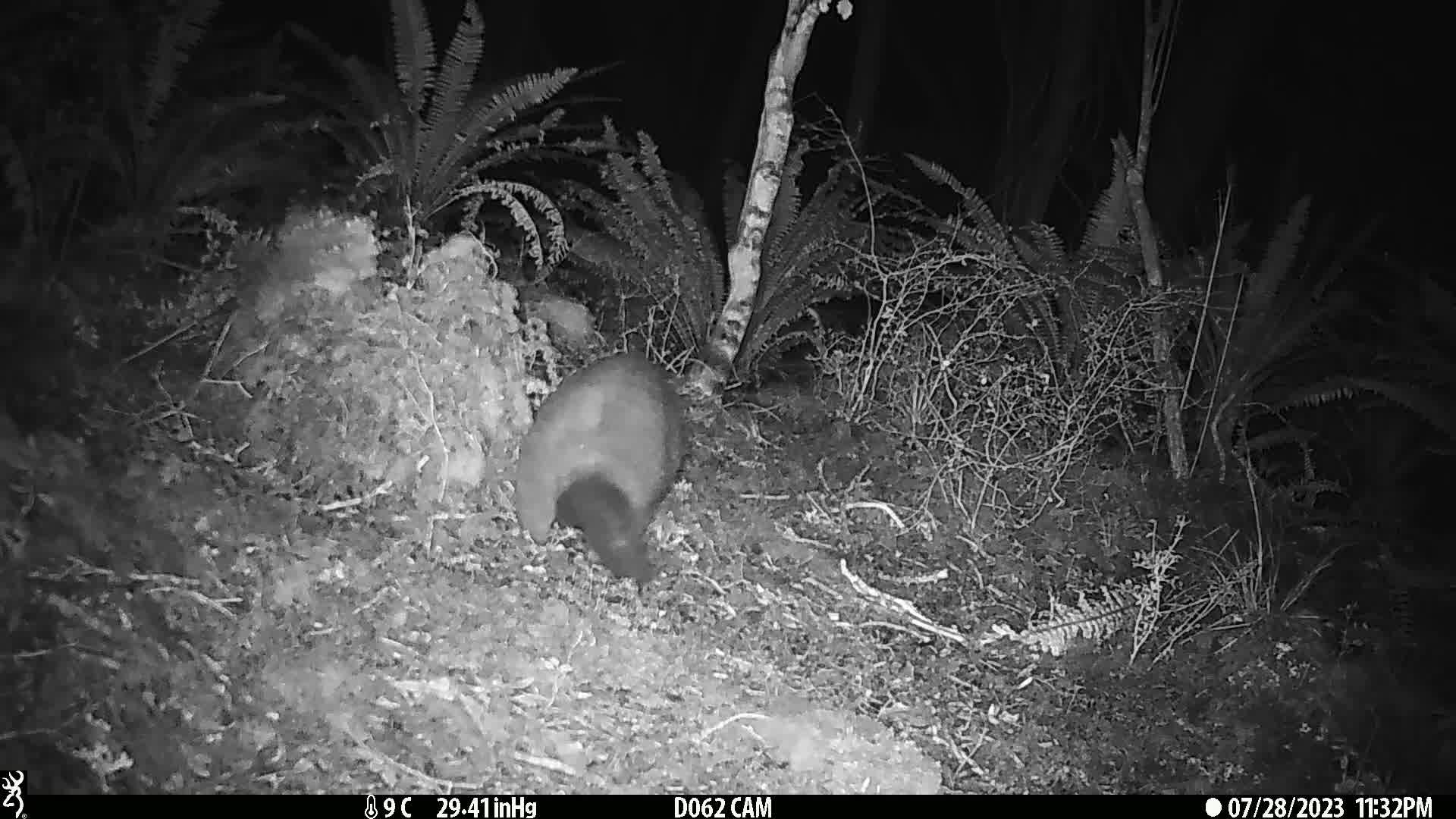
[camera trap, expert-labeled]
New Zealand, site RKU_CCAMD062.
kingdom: Animalia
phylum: Chordata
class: Mammalia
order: Diprotodontia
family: Phalangeridae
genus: Trichosurus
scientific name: Trichosurus vulpecula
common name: common brushtail possum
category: possum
Possum (common brushtail possum) (Trichosurus vulpecula).